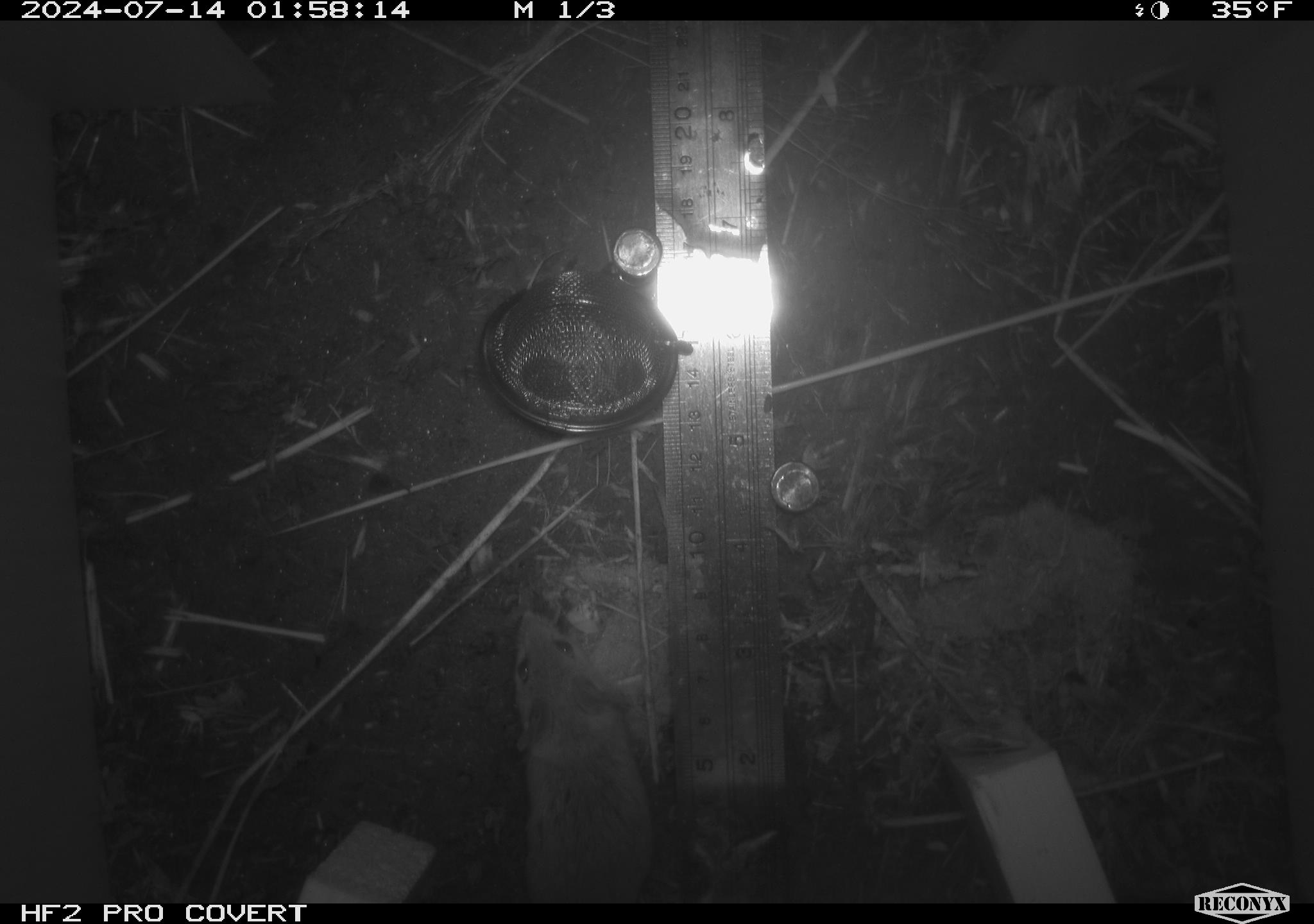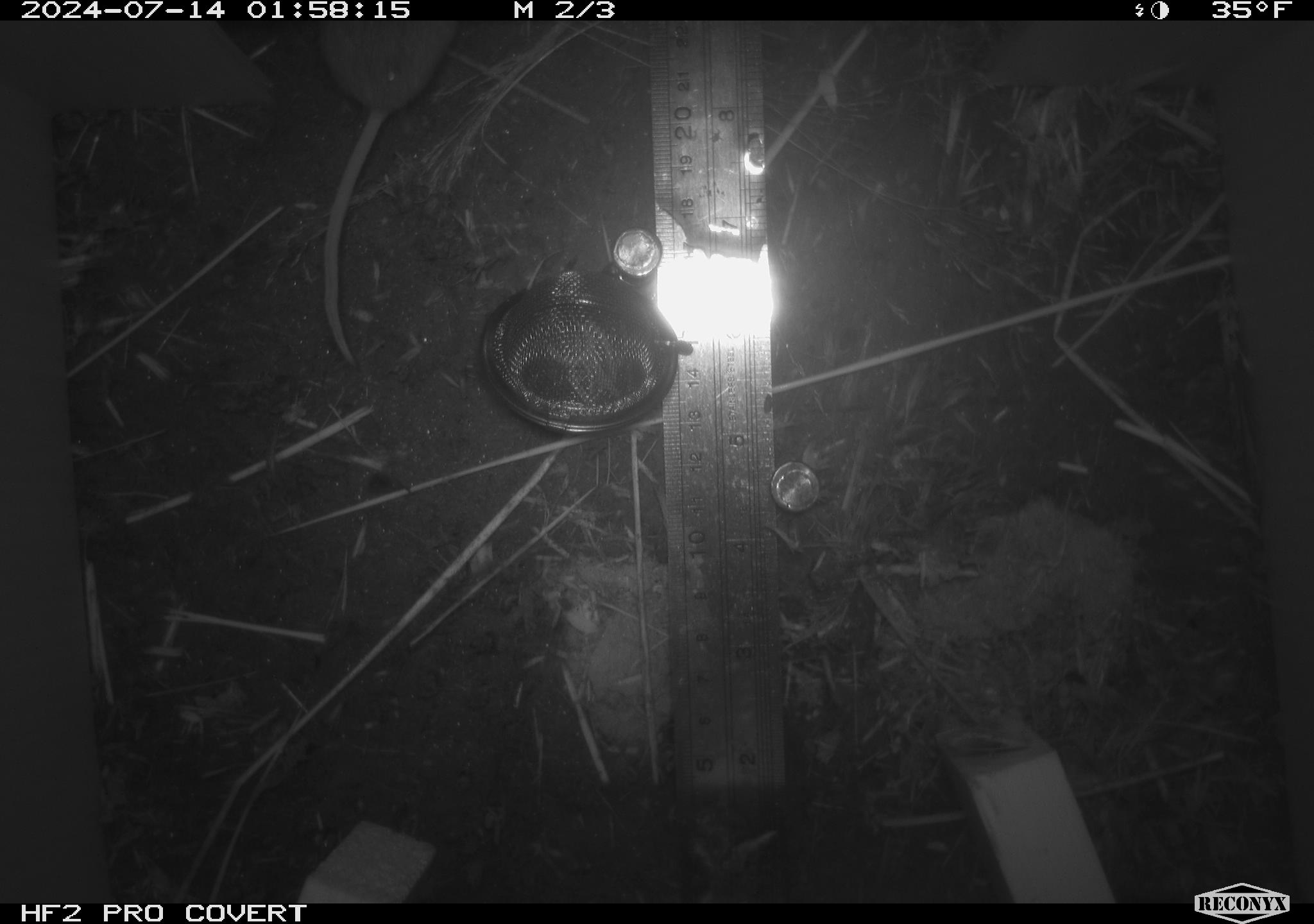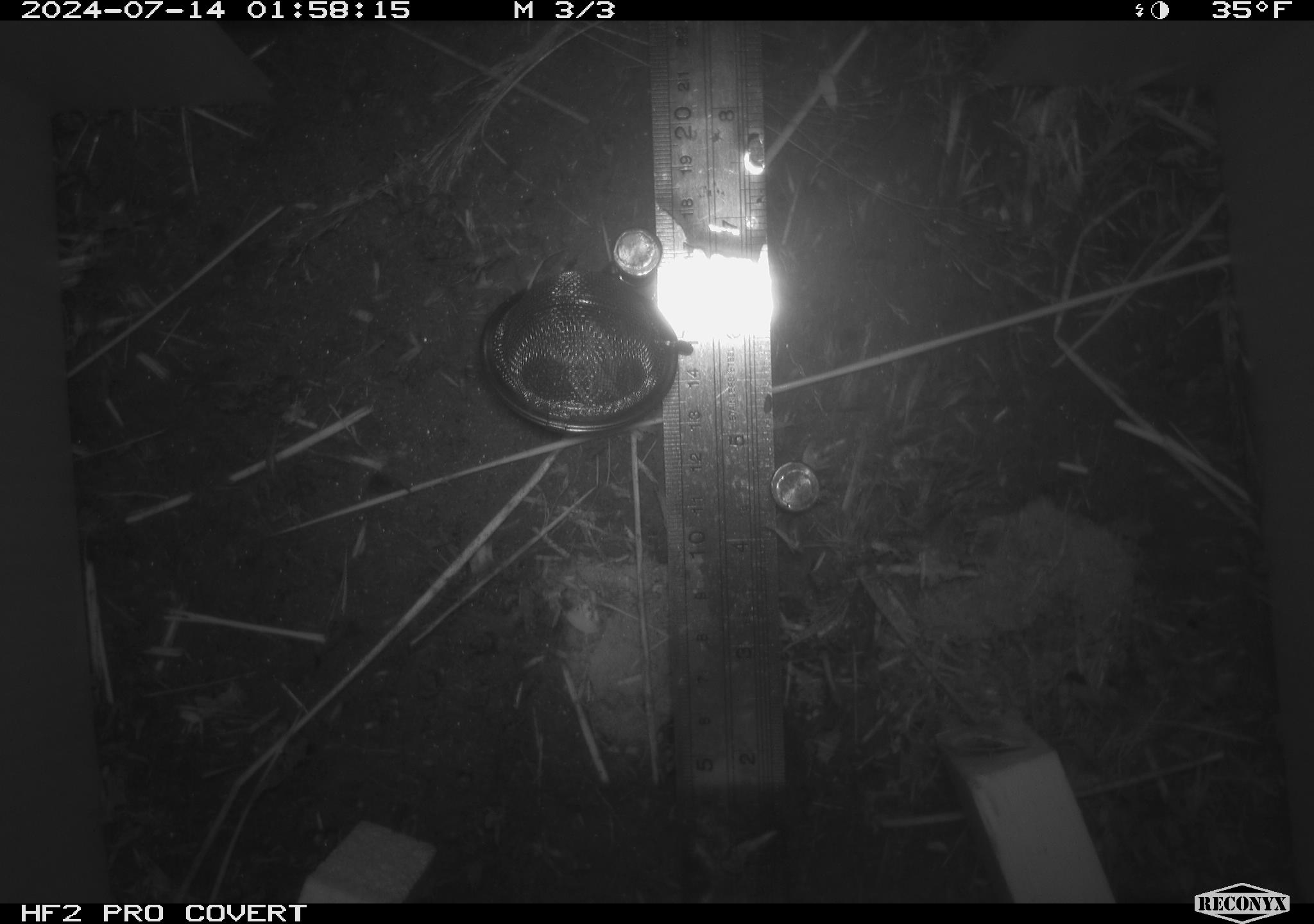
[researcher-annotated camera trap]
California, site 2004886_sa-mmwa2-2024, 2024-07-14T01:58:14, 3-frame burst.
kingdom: Animalia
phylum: Chordata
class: Mammalia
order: Rodentia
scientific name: Rodentia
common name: mouse species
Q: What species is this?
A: Mouse species (Rodentia).